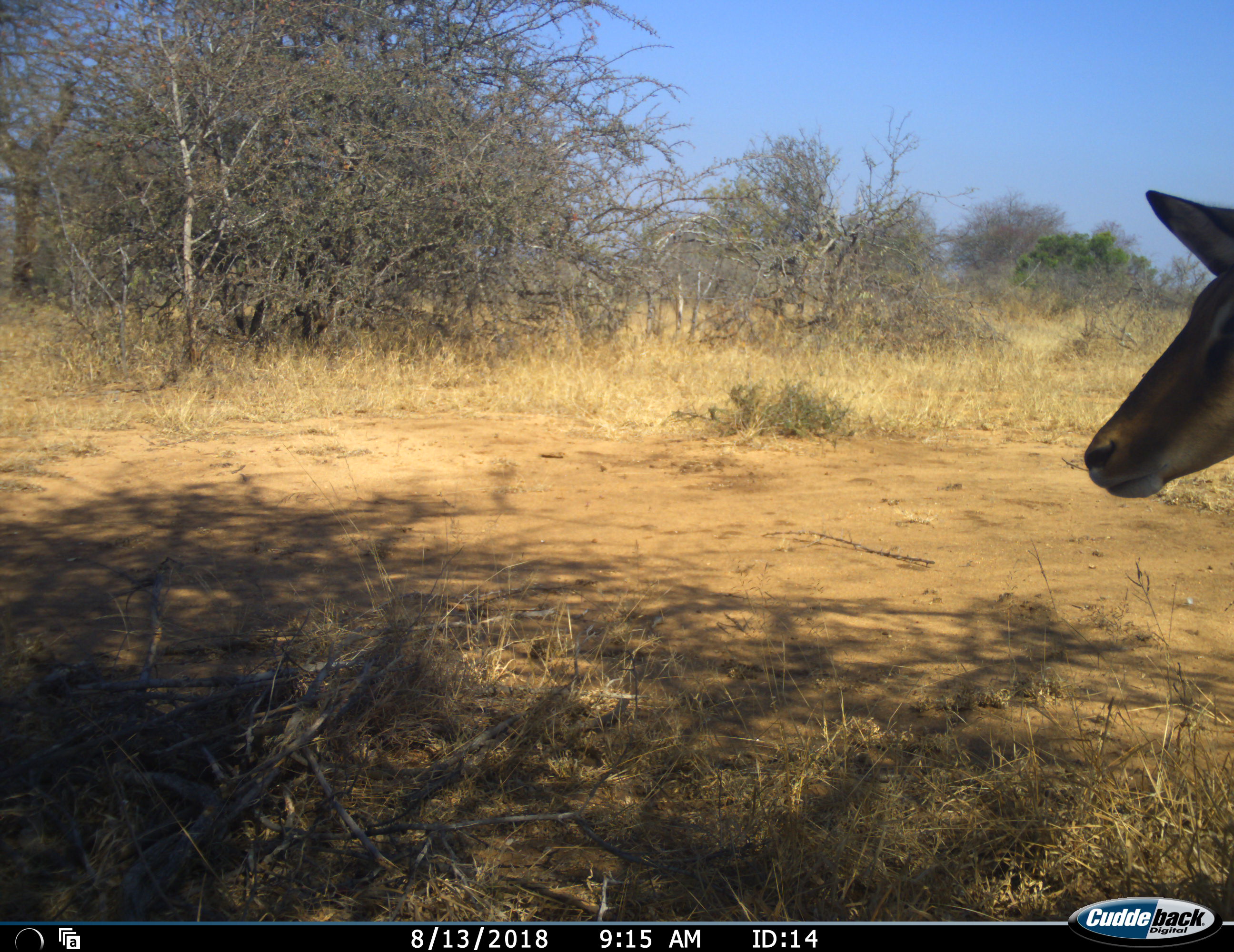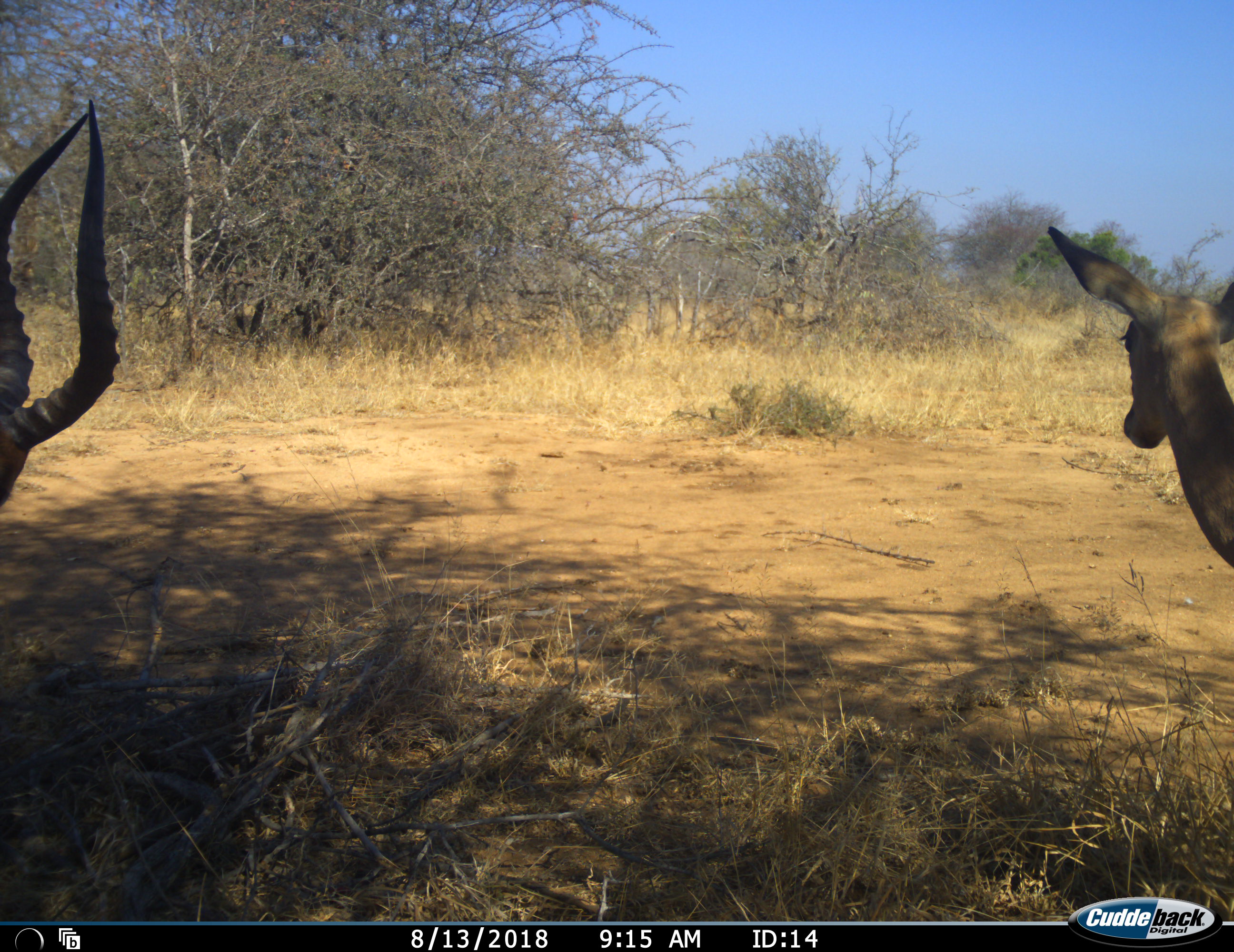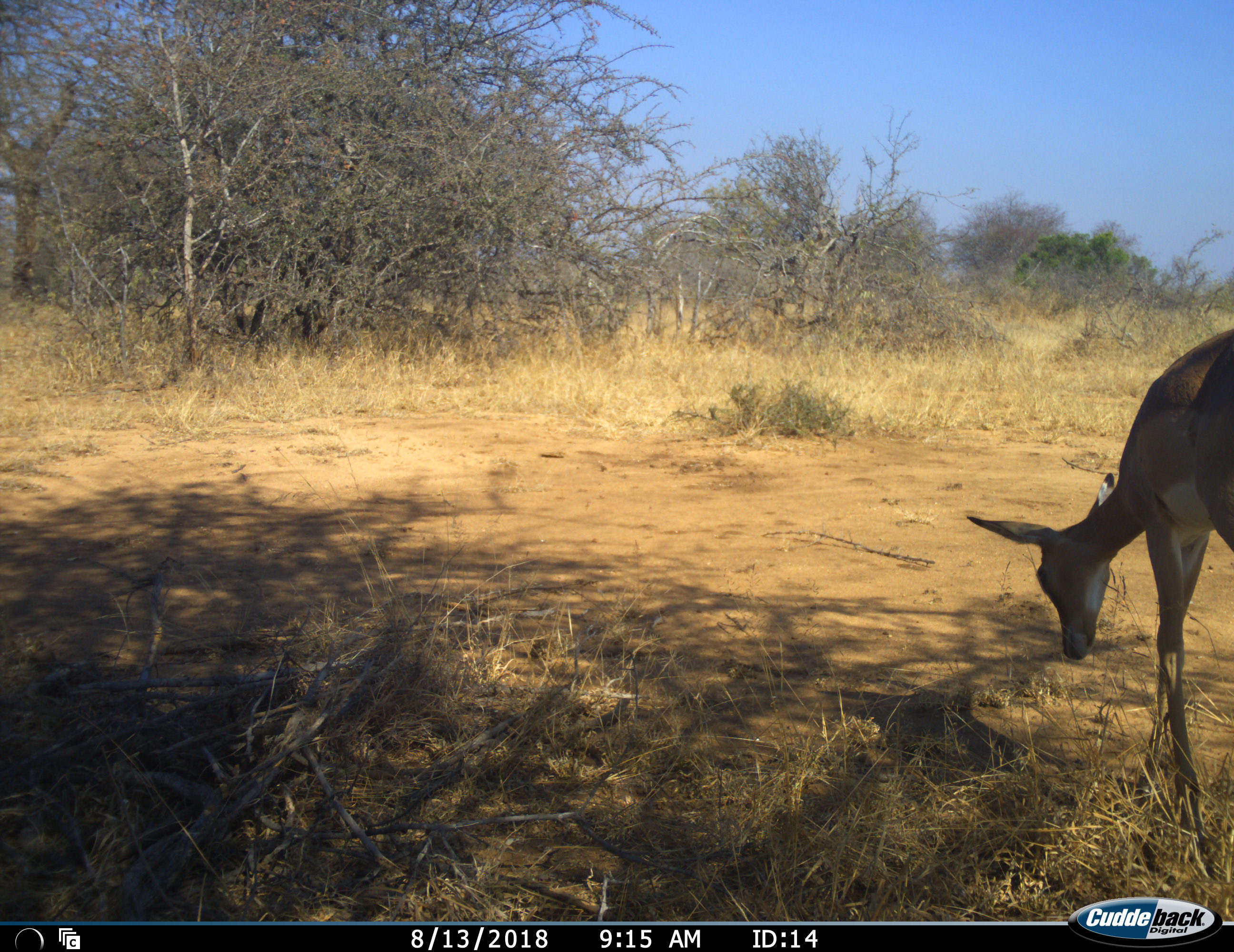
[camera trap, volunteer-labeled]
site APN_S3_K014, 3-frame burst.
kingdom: Animalia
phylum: Chordata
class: Mammalia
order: Artiodactyla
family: Bovidae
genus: Aepyceros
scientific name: Aepyceros melampus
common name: impala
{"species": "impala (Aepyceros melampus)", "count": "2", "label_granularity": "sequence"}